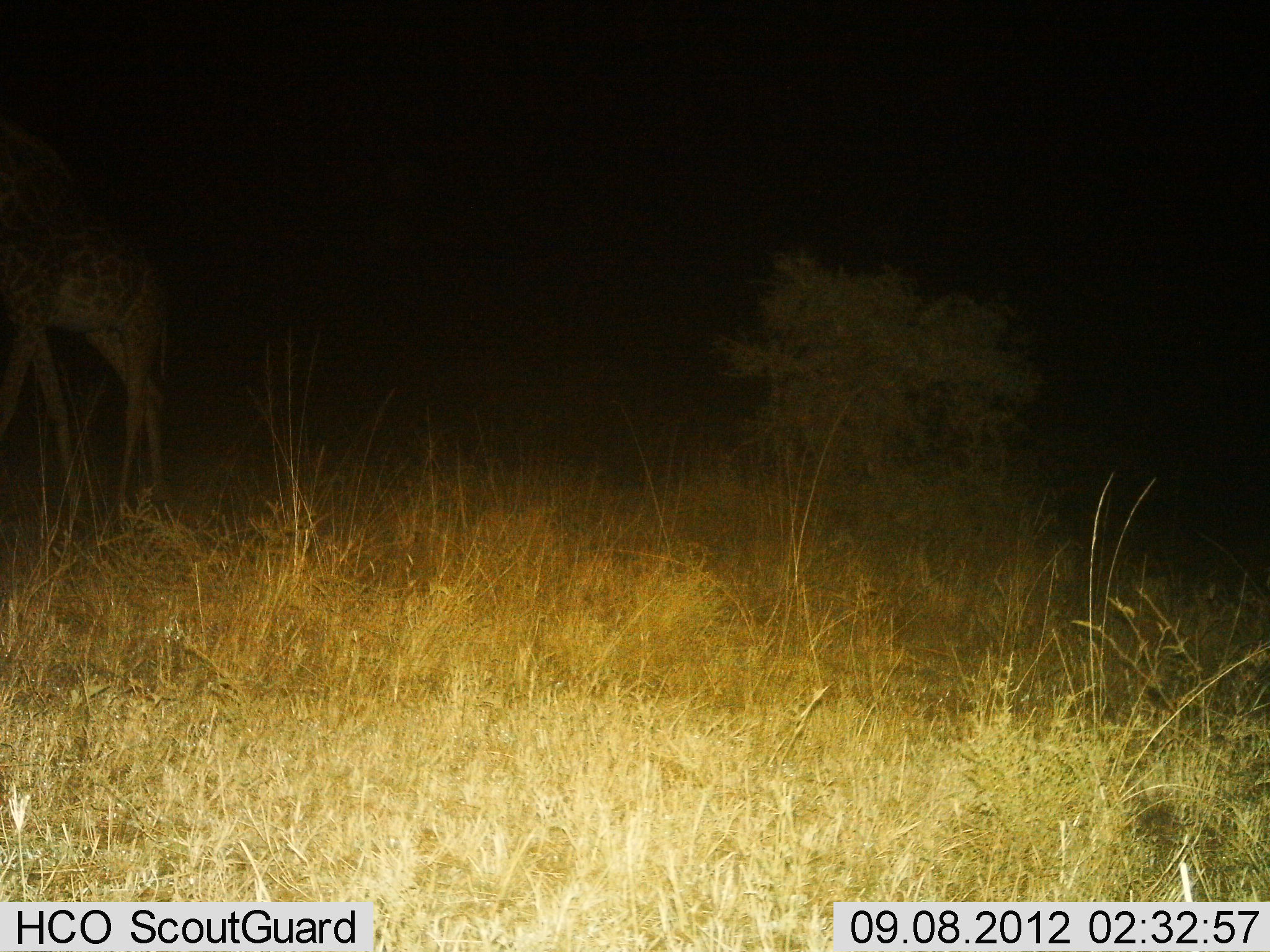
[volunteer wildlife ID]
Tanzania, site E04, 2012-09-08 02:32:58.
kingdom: Animalia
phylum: Chordata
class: Mammalia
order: Artiodactyla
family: Giraffidae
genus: Giraffa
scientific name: Giraffa camelopardalis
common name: giraffe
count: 1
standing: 30%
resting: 0%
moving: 70%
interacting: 0%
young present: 0%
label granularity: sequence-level